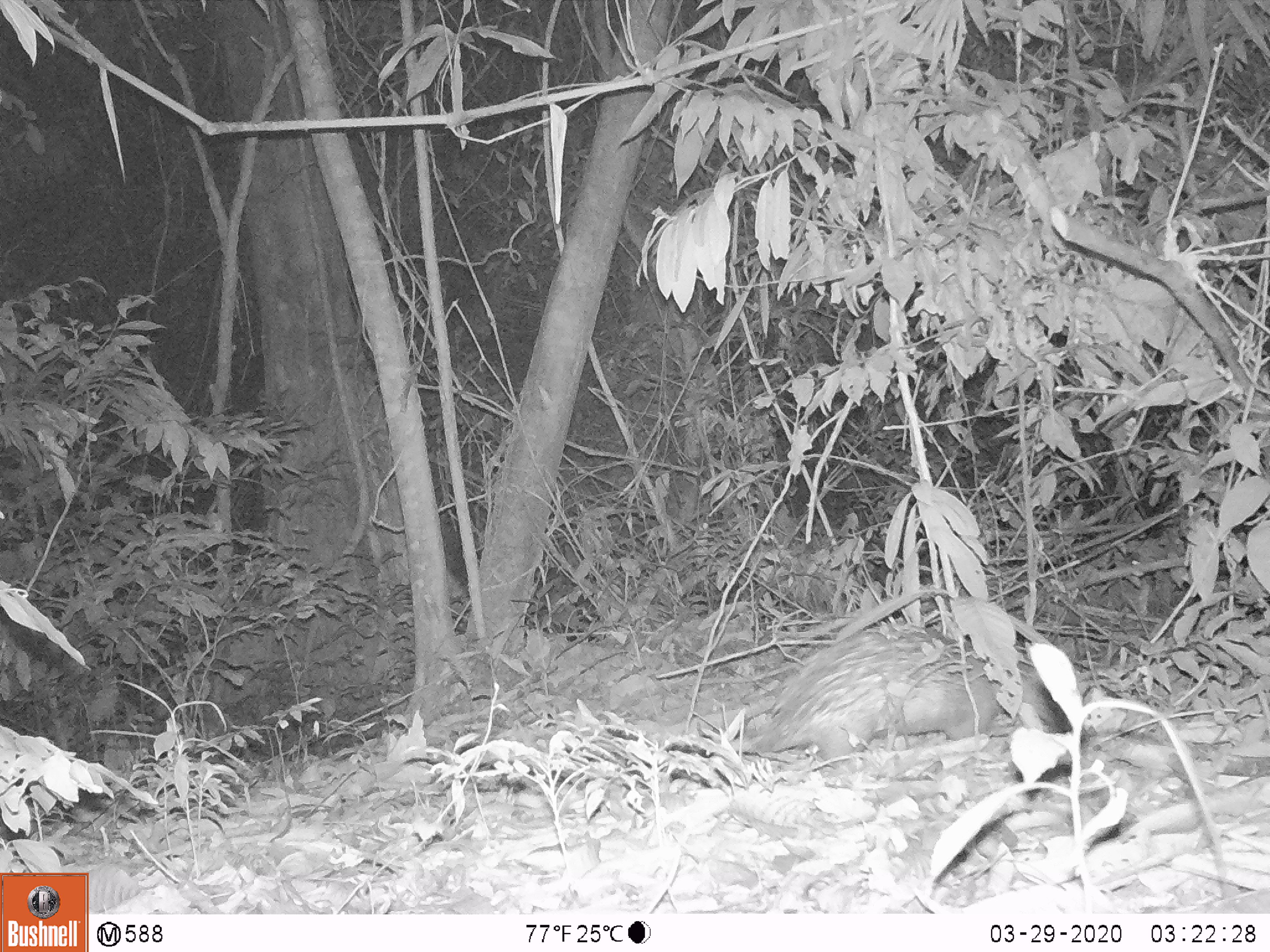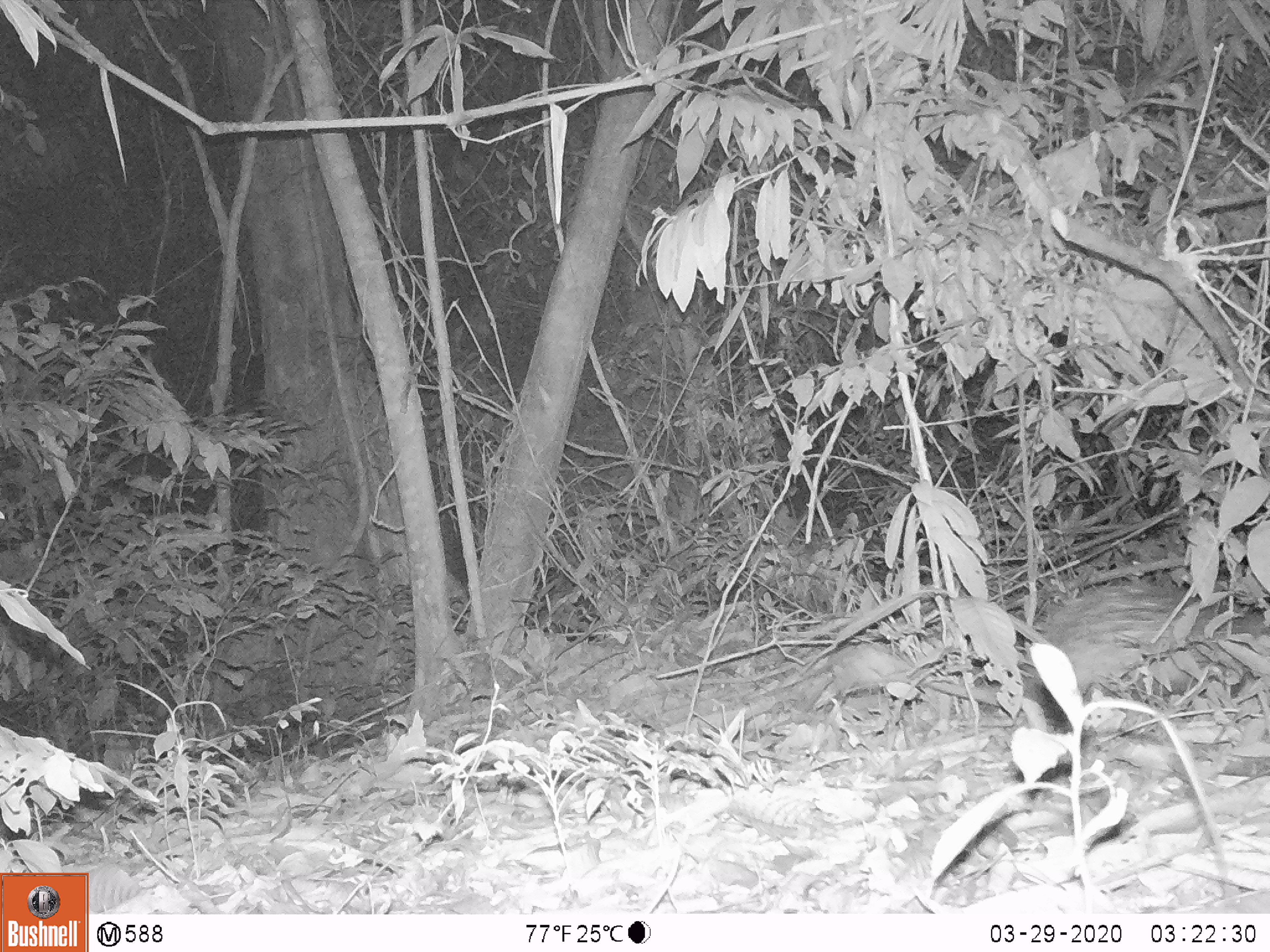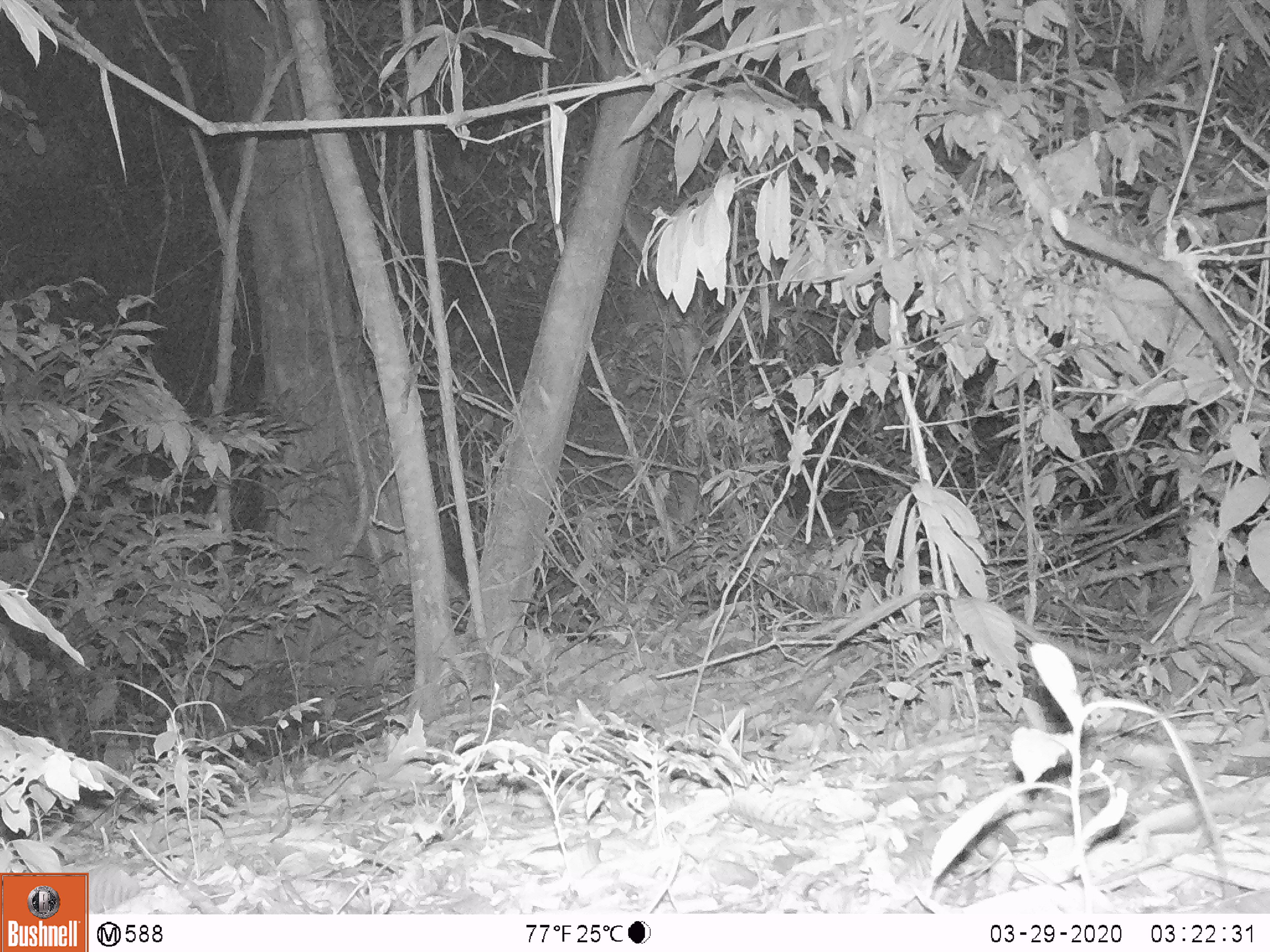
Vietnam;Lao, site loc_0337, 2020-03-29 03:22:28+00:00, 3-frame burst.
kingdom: Animalia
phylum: Chordata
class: Mammalia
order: Rodentia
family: Hystricidae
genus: Atherurus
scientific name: Atherurus macrourus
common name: asiatic brush-tailed porcupine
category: asiatic brush tailed porcupine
Asiatic brush tailed porcupine (asiatic brush-tailed porcupine) (Atherurus macrourus). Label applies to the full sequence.